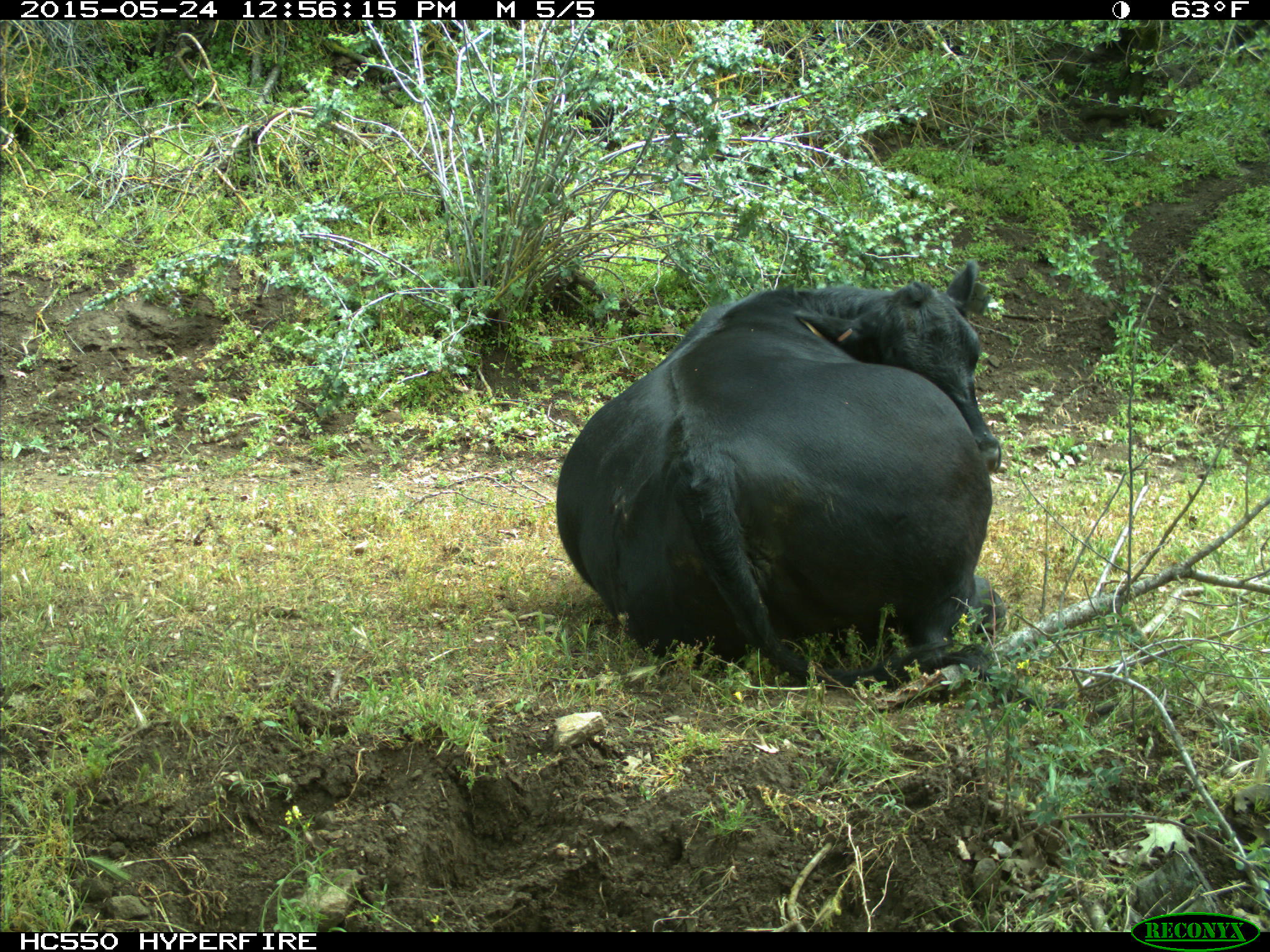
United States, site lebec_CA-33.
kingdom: Animalia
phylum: Chordata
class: Mammalia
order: Artiodactyla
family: Bovidae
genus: Bos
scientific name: Bos taurus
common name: domestic cow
Bos taurus (domestic cow).